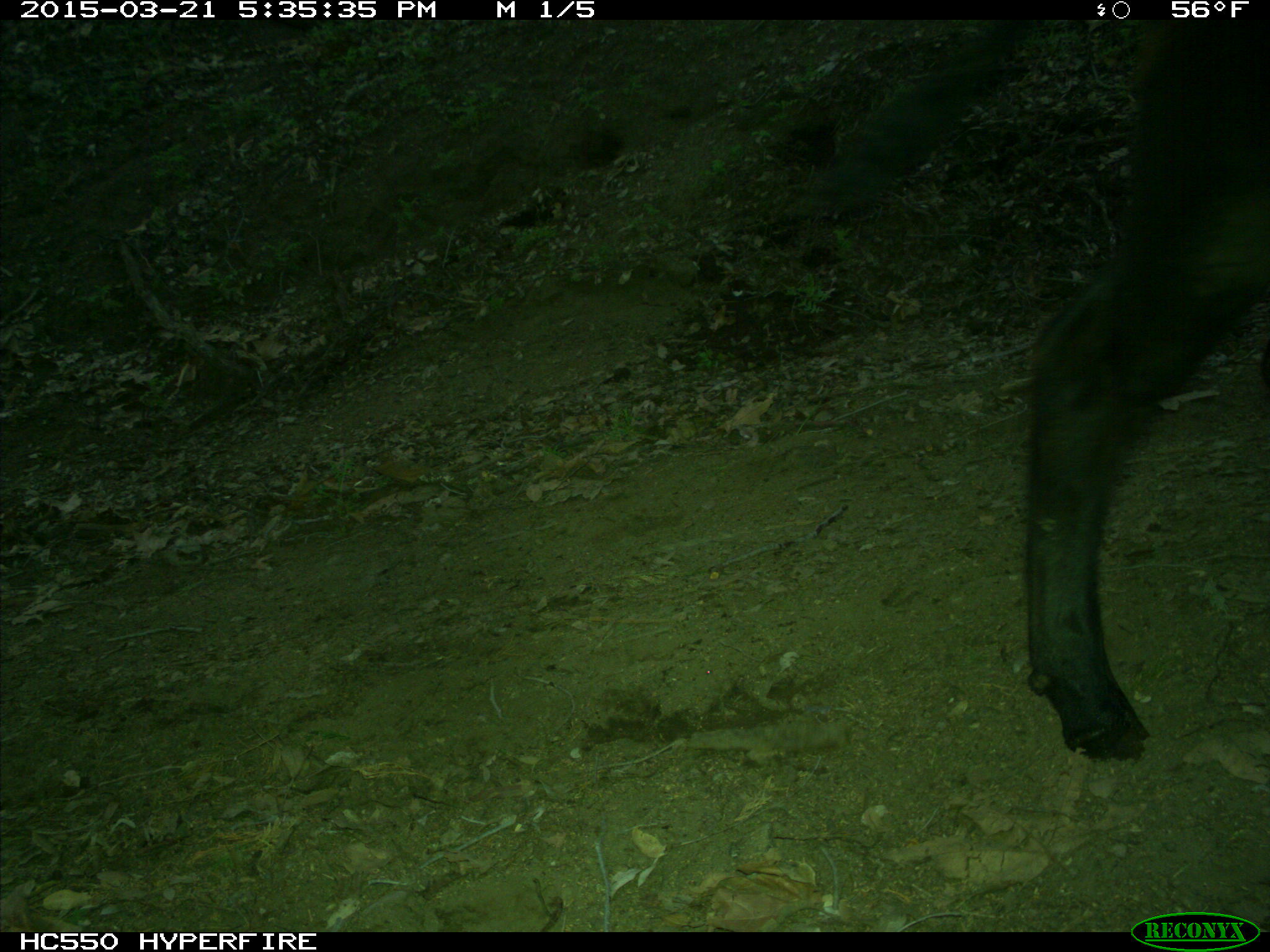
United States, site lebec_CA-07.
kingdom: Animalia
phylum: Chordata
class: Mammalia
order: Artiodactyla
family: Bovidae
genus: Bos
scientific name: Bos taurus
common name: domestic cow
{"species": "Bos taurus (domestic cow)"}